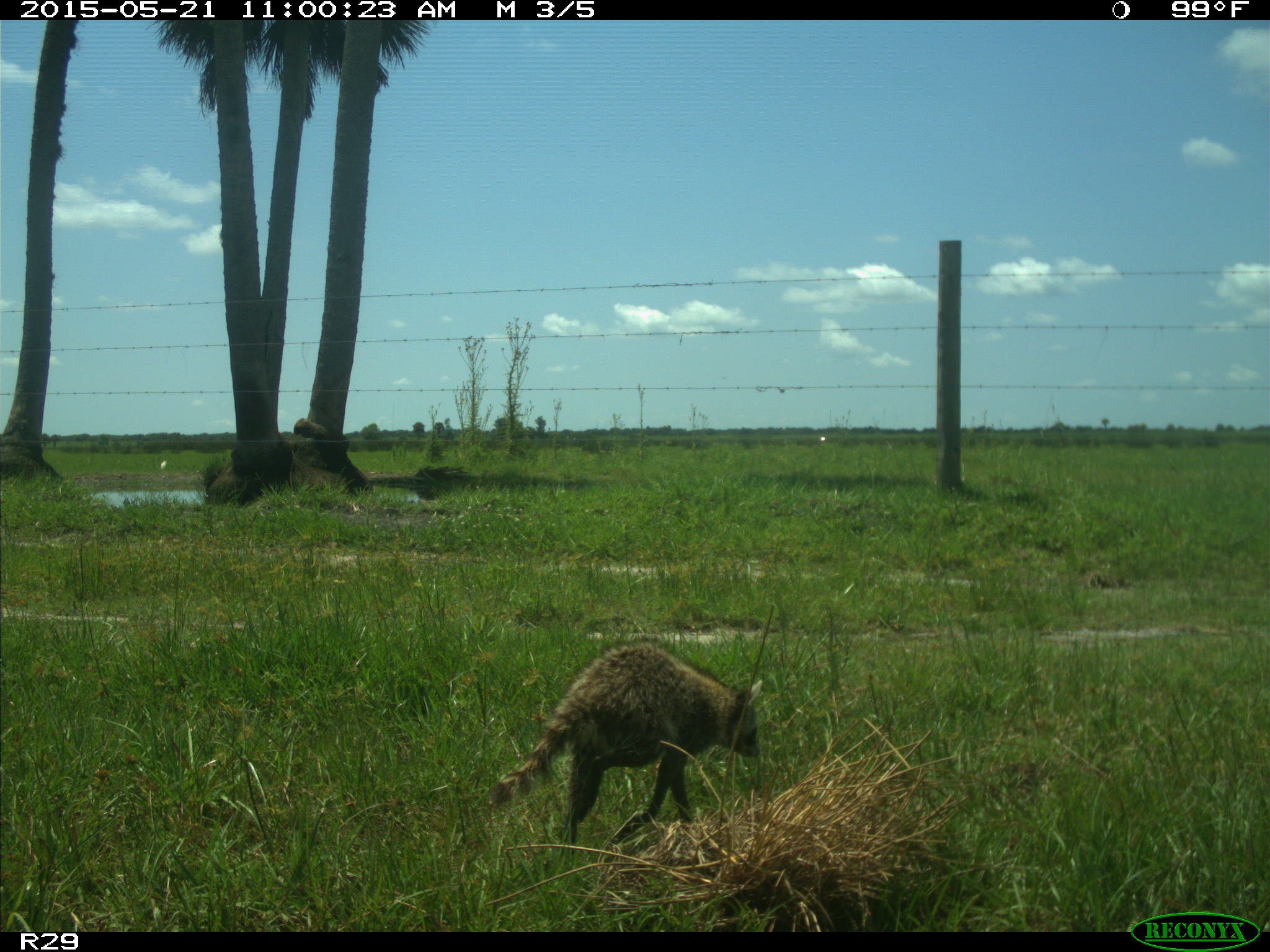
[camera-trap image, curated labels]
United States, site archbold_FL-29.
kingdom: Animalia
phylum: Chordata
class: Mammalia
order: Carnivora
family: Procyonidae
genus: Procyon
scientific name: Procyon lotor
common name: common raccoon